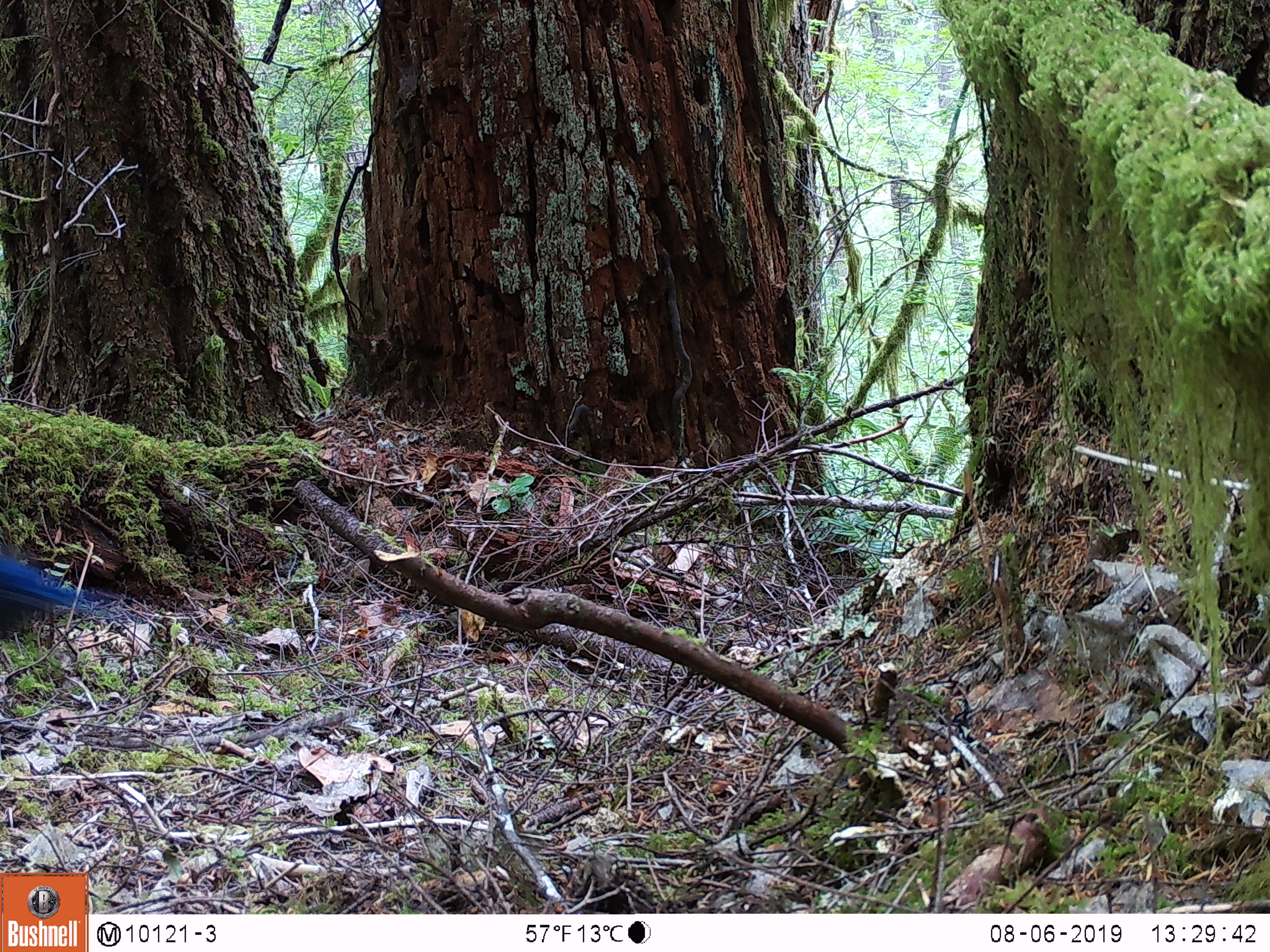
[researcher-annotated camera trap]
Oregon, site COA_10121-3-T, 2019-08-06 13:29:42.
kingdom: Animalia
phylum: Chordata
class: Aves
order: Passeriformes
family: Corvidae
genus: Cyanocitta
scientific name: Cyanocitta stelleri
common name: steller's jay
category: stellers jay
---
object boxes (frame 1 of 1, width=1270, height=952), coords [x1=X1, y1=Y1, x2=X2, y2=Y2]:
stellers jay: [x1=2, y1=552, x2=94, y2=653]